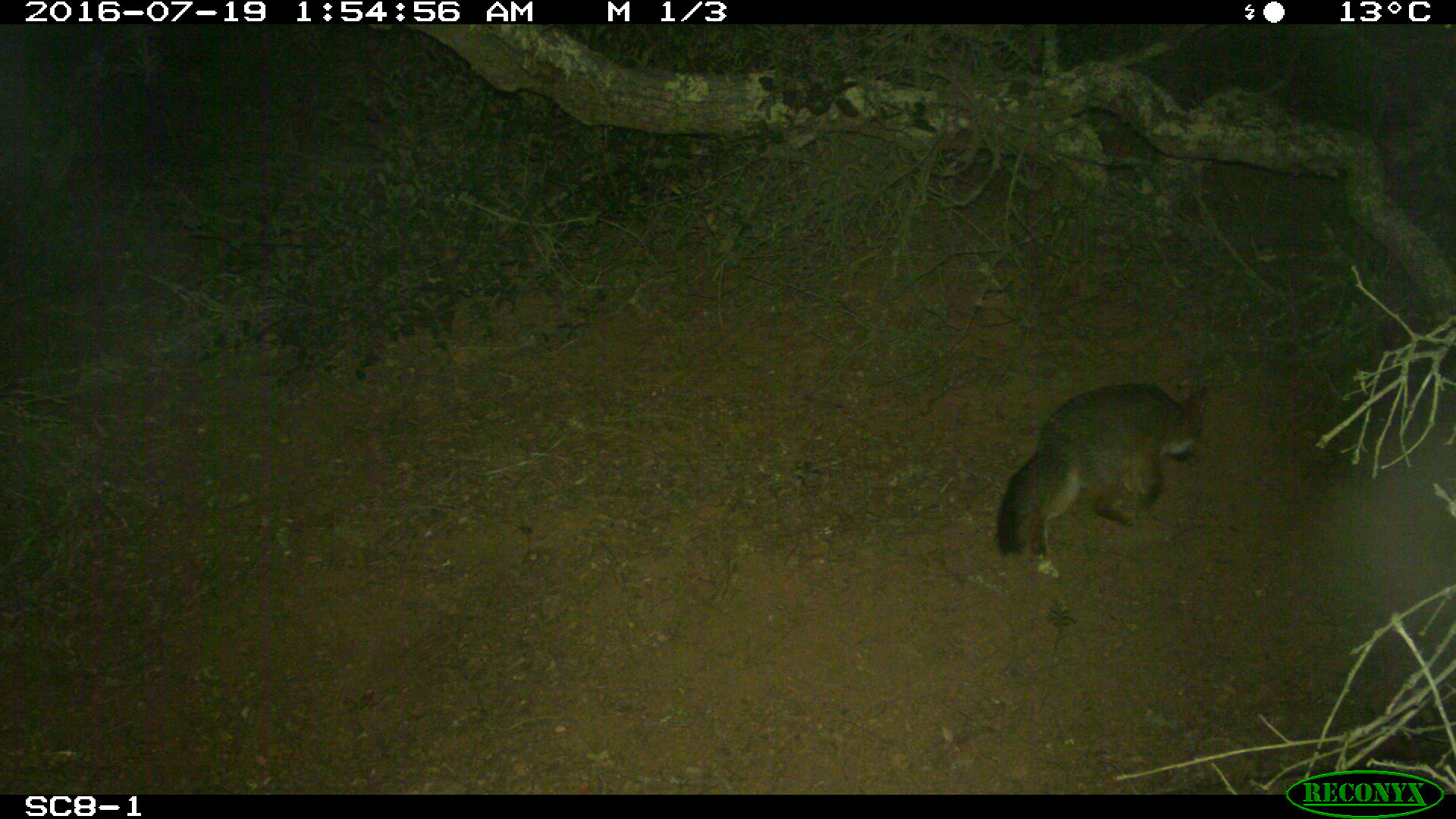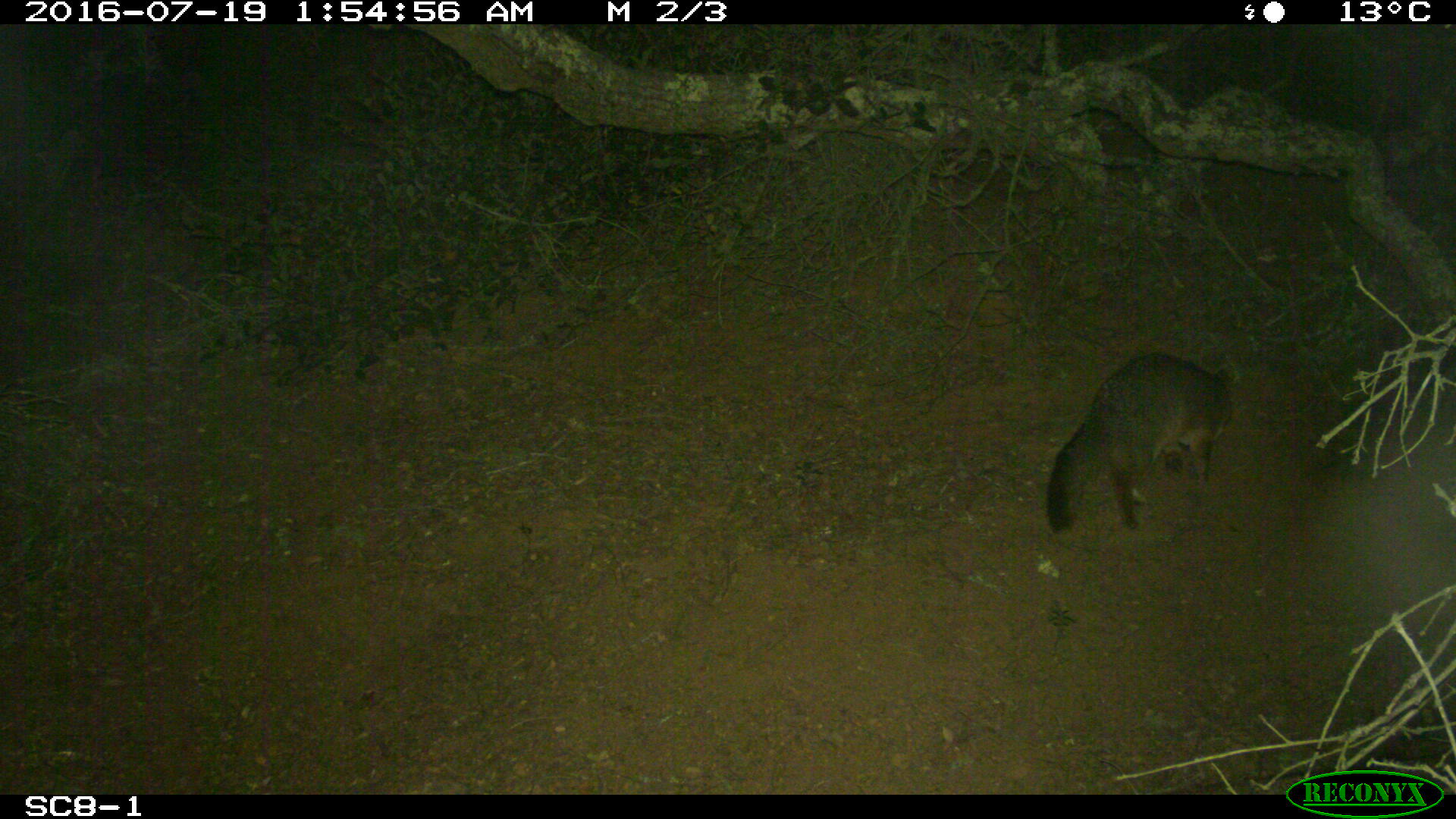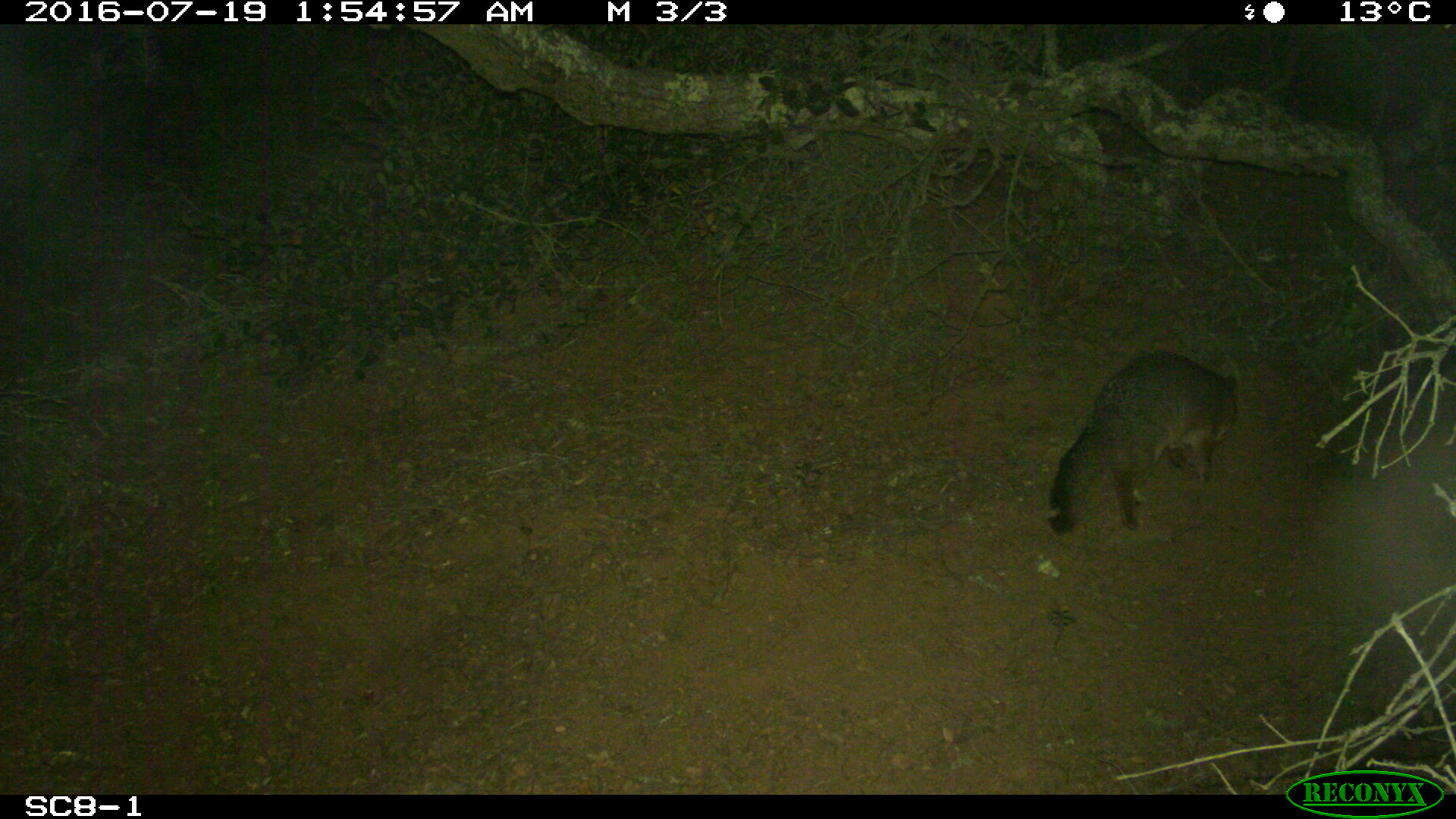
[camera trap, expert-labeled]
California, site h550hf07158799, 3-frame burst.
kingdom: Animalia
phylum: Chordata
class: Mammalia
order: Carnivora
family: Canidae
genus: Urocyon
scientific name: Urocyon littoralis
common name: island fox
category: fox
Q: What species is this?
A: Fox (island fox) (Urocyon littoralis).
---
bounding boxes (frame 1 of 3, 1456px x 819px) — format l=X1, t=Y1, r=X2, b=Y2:
fox: l=995, t=381, r=1211, b=557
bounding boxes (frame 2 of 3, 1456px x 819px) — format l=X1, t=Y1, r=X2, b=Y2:
fox: l=1046, t=354, r=1231, b=533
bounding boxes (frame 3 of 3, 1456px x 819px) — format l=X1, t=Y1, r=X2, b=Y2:
fox: l=1048, t=350, r=1238, b=534